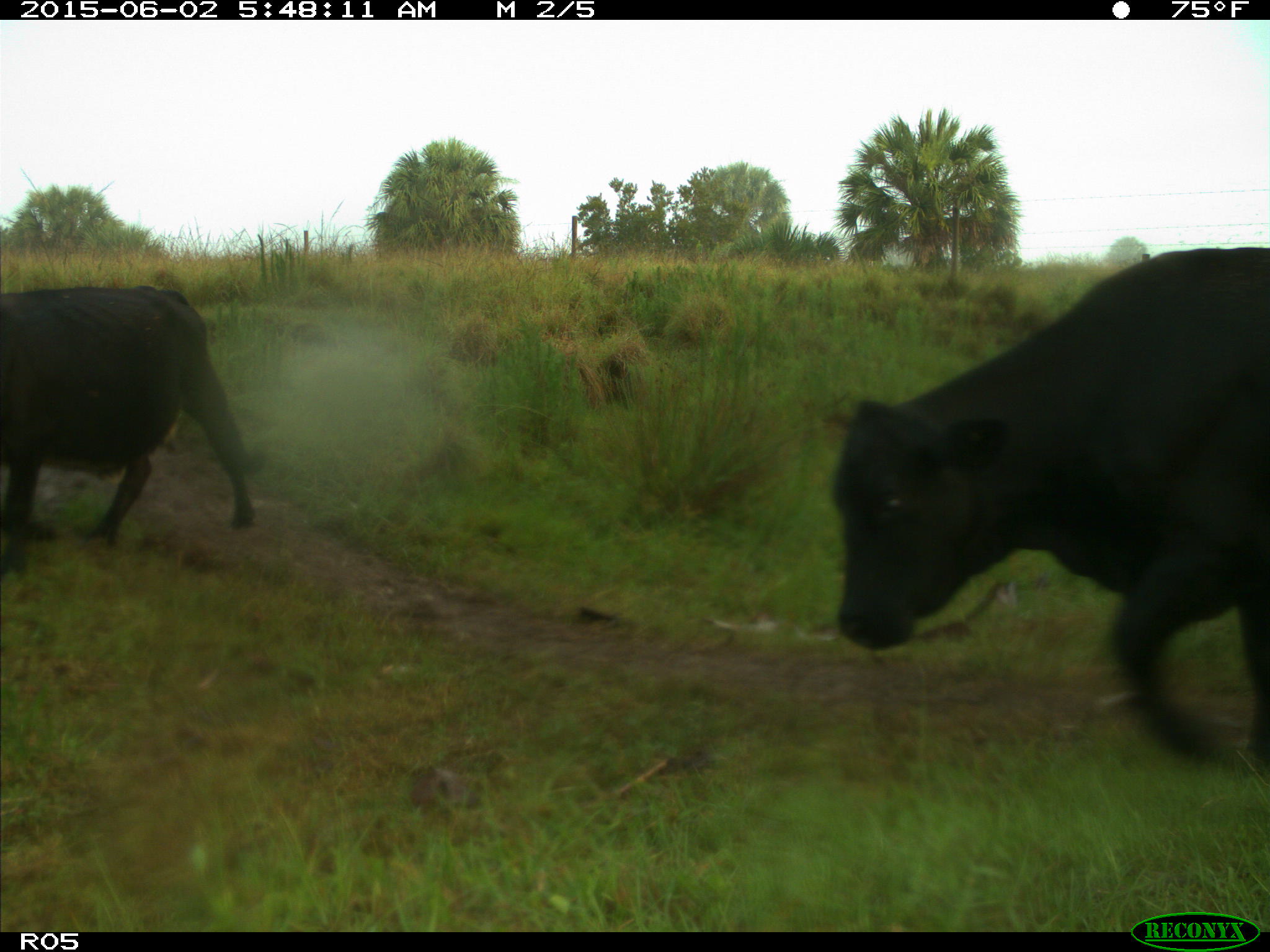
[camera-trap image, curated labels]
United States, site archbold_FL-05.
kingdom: Animalia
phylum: Chordata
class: Mammalia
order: Artiodactyla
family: Bovidae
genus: Bos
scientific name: Bos taurus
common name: domestic cow